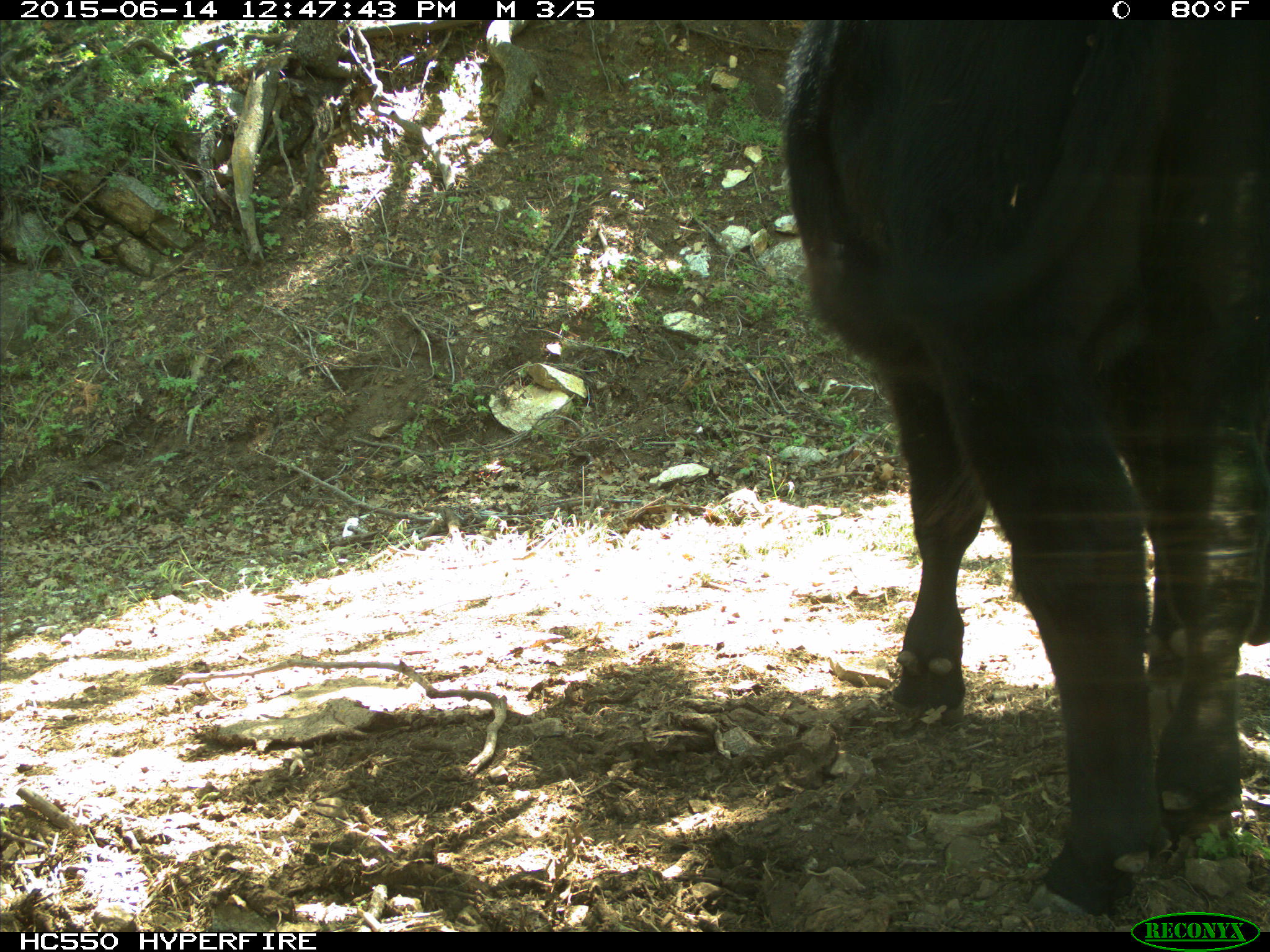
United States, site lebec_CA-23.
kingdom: Animalia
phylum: Chordata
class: Mammalia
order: Artiodactyla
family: Bovidae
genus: Bos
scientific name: Bos taurus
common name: domestic cow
Bos taurus (domestic cow).